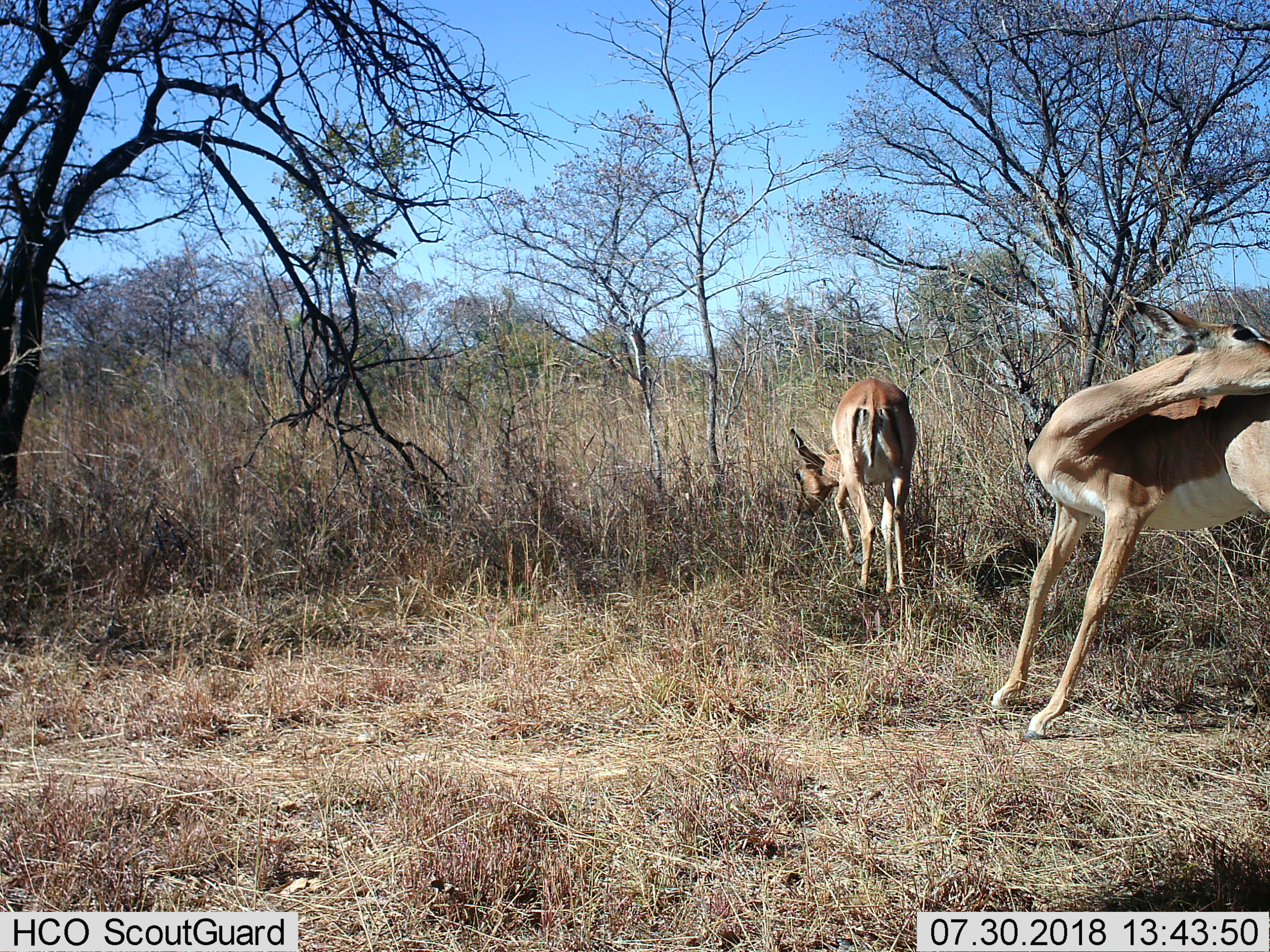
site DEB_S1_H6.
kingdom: Animalia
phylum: Chordata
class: Mammalia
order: Artiodactyla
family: Bovidae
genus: Aepyceros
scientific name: Aepyceros melampus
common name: impala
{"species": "impala (Aepyceros melampus)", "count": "2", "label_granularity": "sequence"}